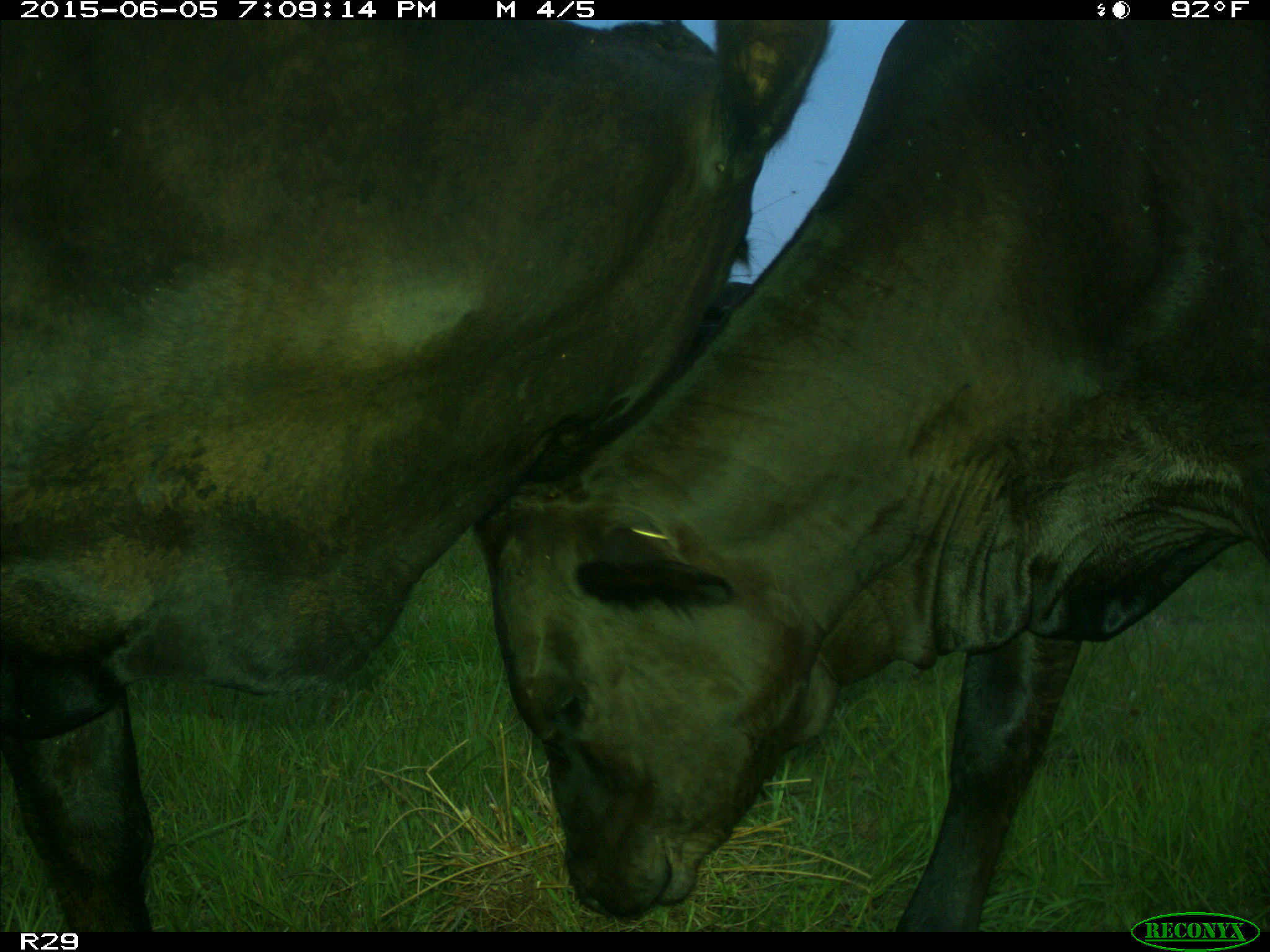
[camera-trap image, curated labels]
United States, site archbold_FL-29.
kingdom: Animalia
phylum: Chordata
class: Mammalia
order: Artiodactyla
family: Bovidae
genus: Bos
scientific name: Bos taurus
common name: domestic cow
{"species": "Bos taurus (domestic cow)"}